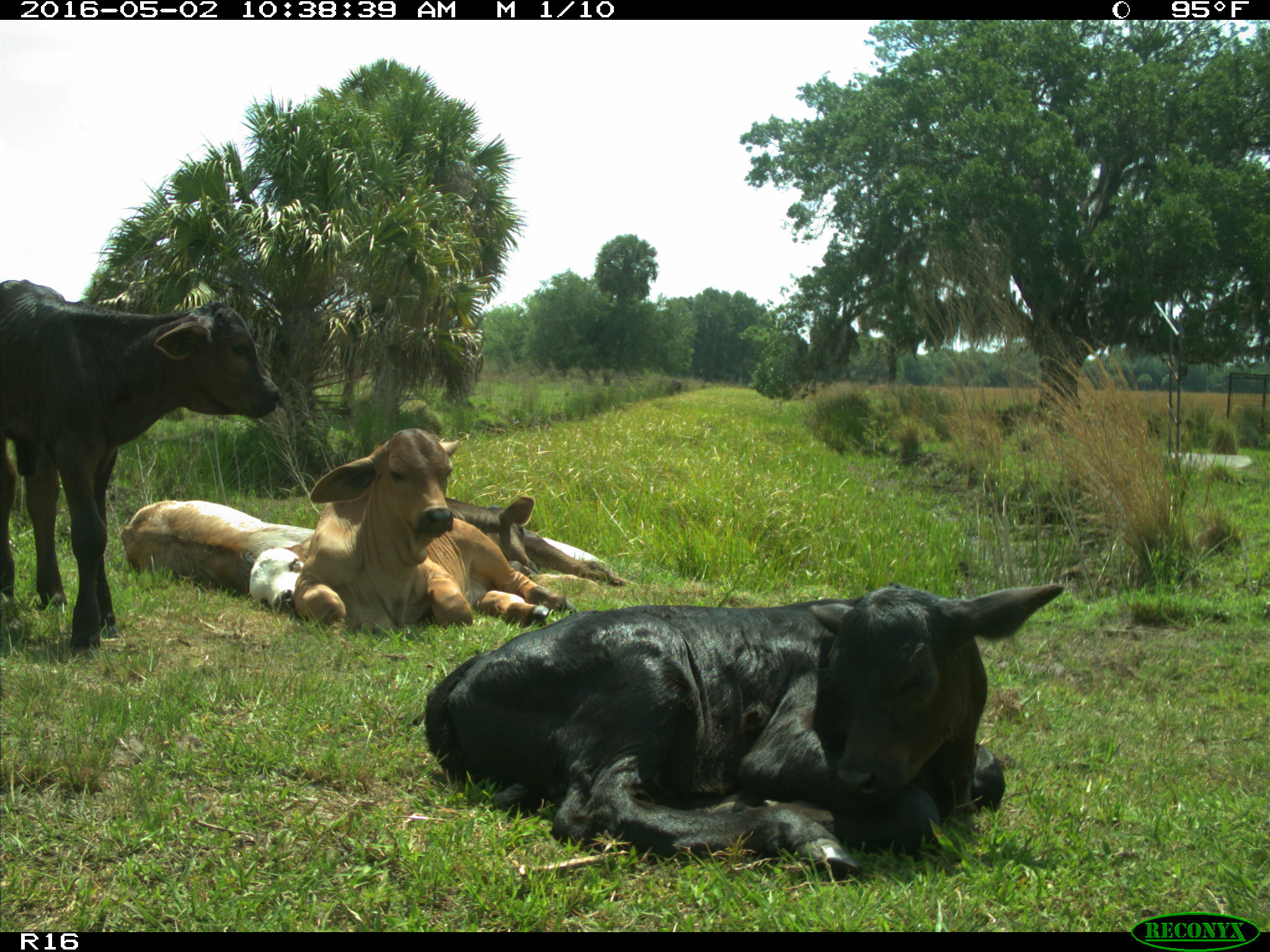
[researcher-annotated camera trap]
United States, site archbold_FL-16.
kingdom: Animalia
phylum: Chordata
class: Mammalia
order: Artiodactyla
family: Bovidae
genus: Bos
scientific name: Bos taurus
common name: domestic cow